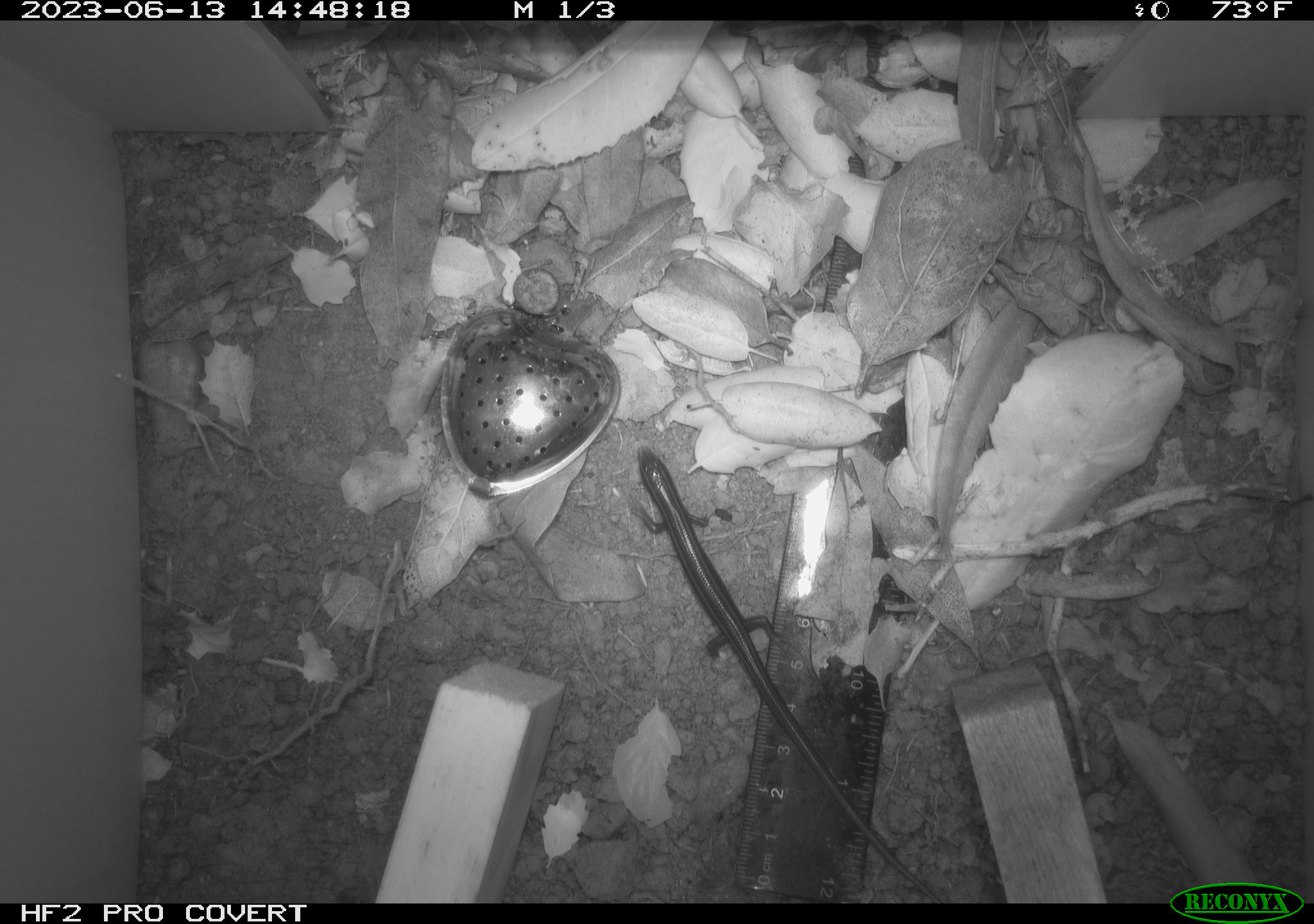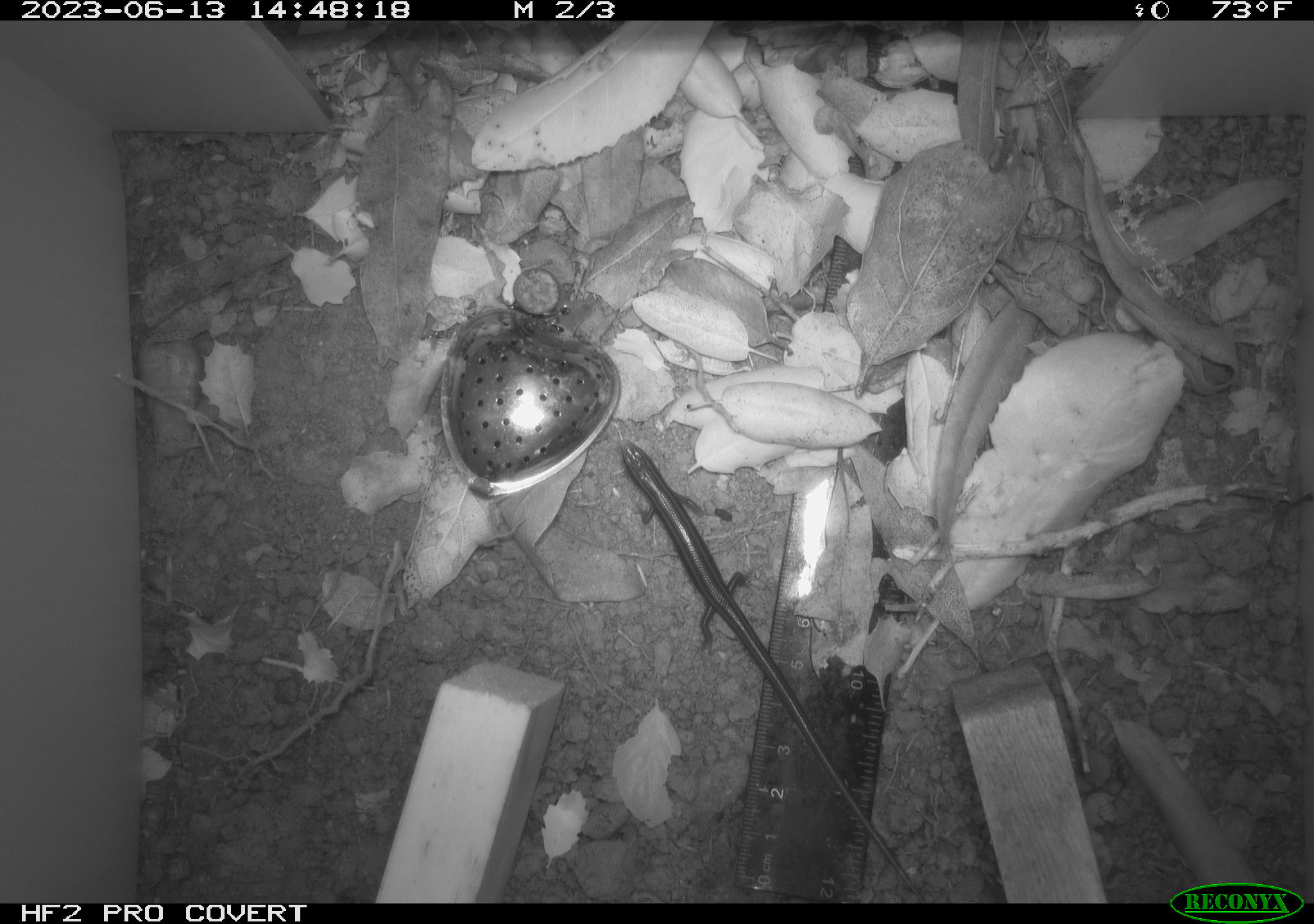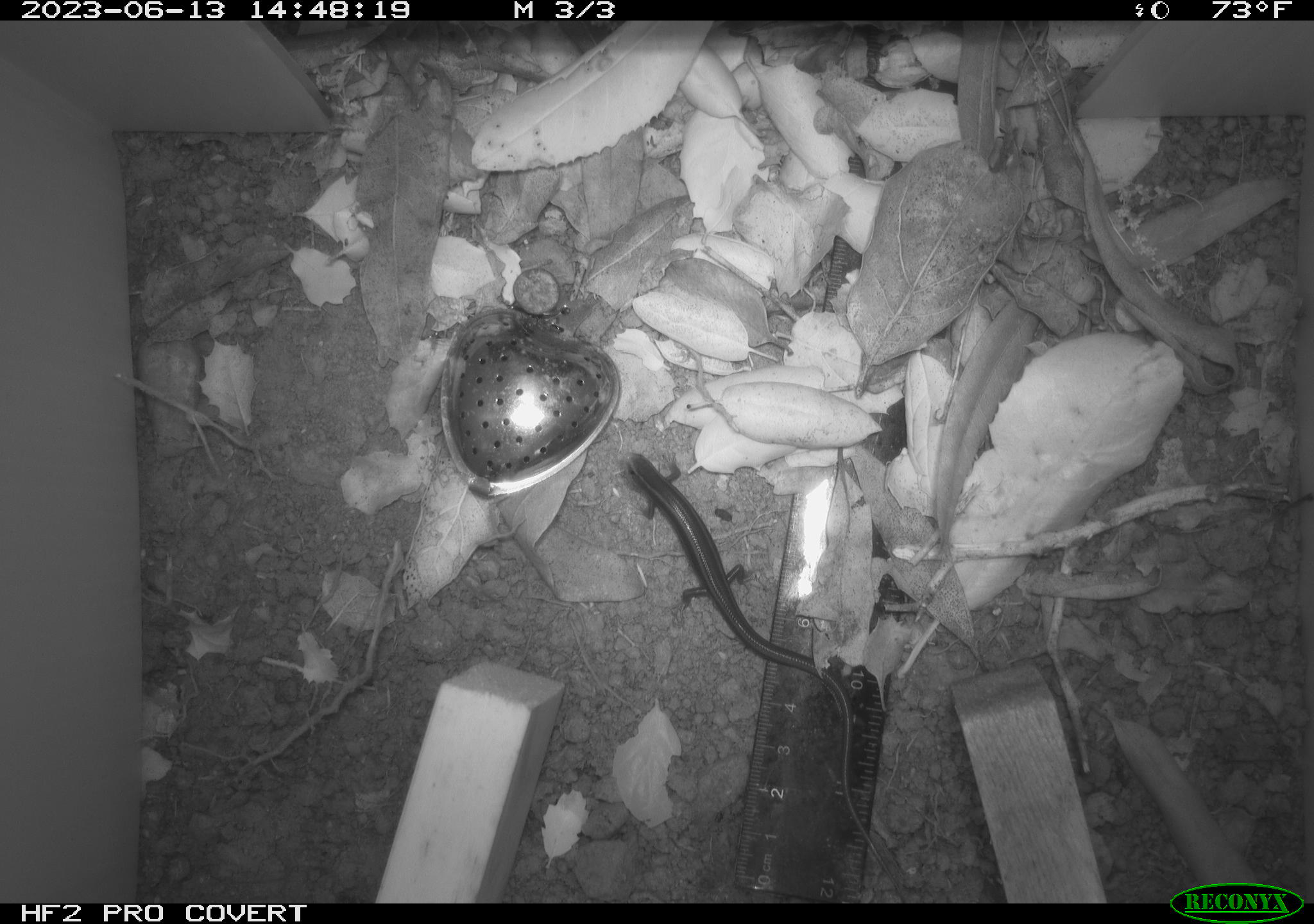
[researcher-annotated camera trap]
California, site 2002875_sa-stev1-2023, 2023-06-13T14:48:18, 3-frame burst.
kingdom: Animalia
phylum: Chordata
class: Reptilia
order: Squamata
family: Scincidae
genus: Plestiodon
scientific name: Plestiodon skiltonianus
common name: western skink